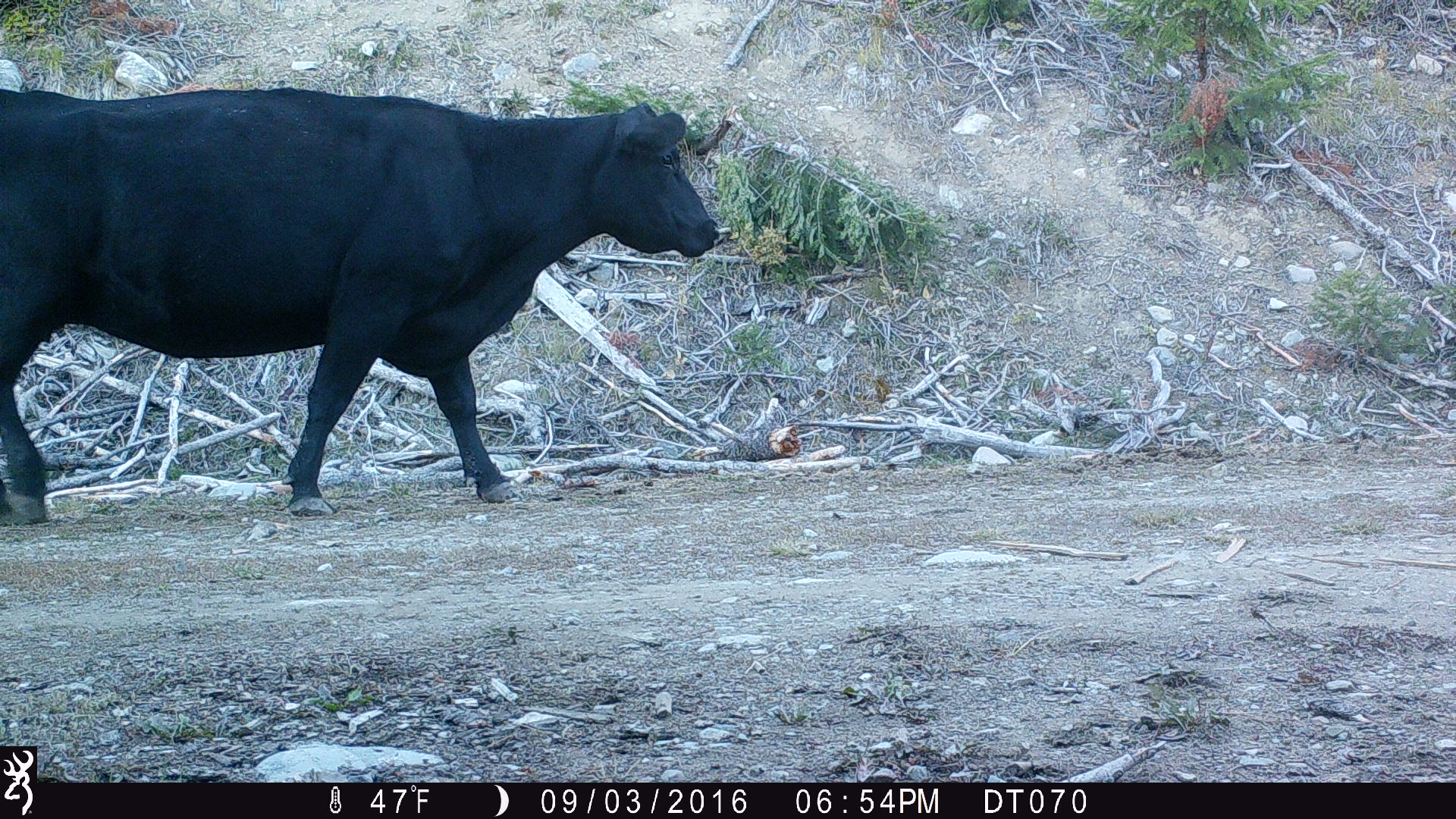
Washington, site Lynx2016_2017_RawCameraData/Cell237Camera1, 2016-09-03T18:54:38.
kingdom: Animalia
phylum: Chordata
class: Mammalia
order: Artiodactyla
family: Bovidae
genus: Bos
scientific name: Bos taurus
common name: domestic cattle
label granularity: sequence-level